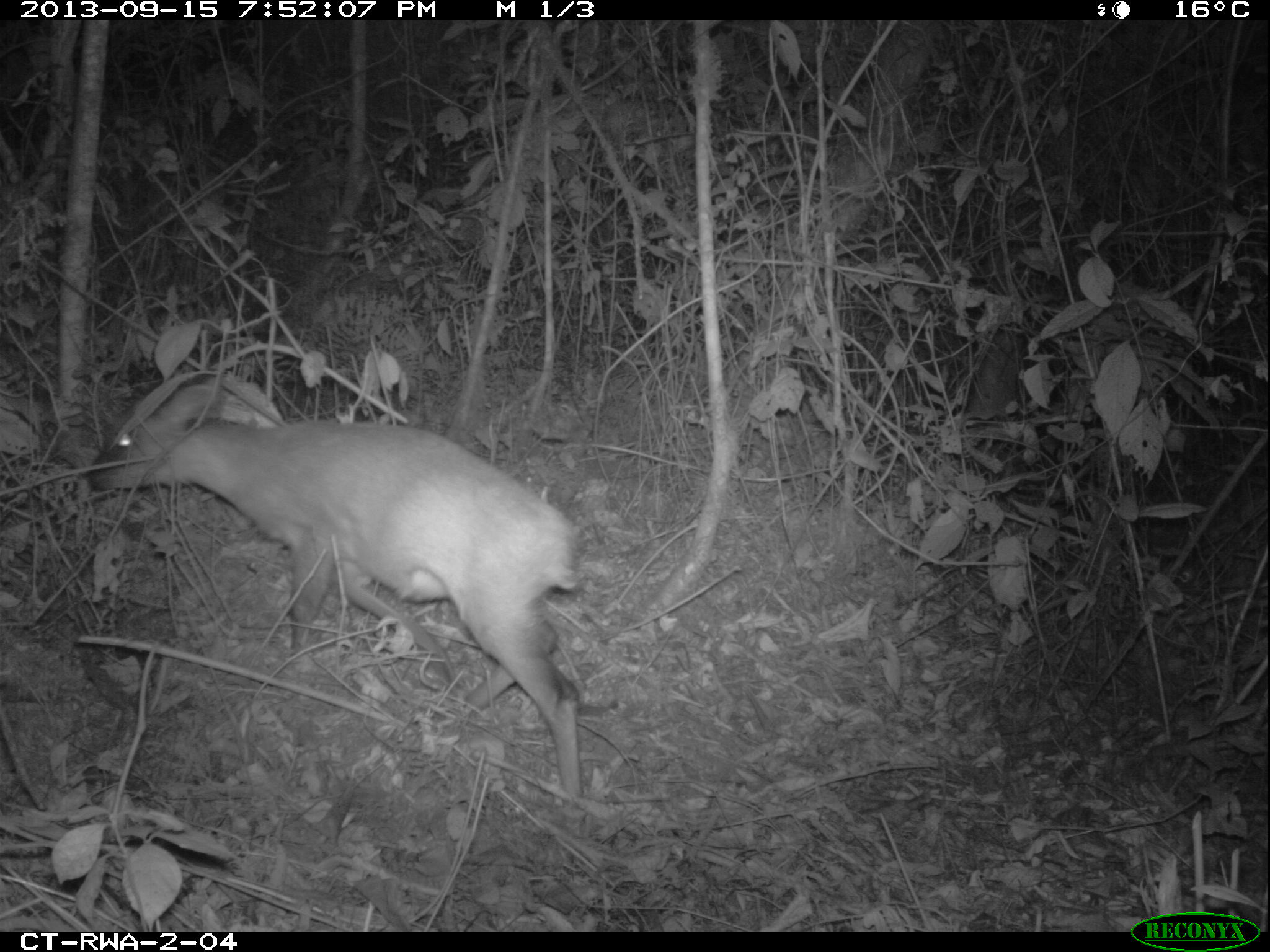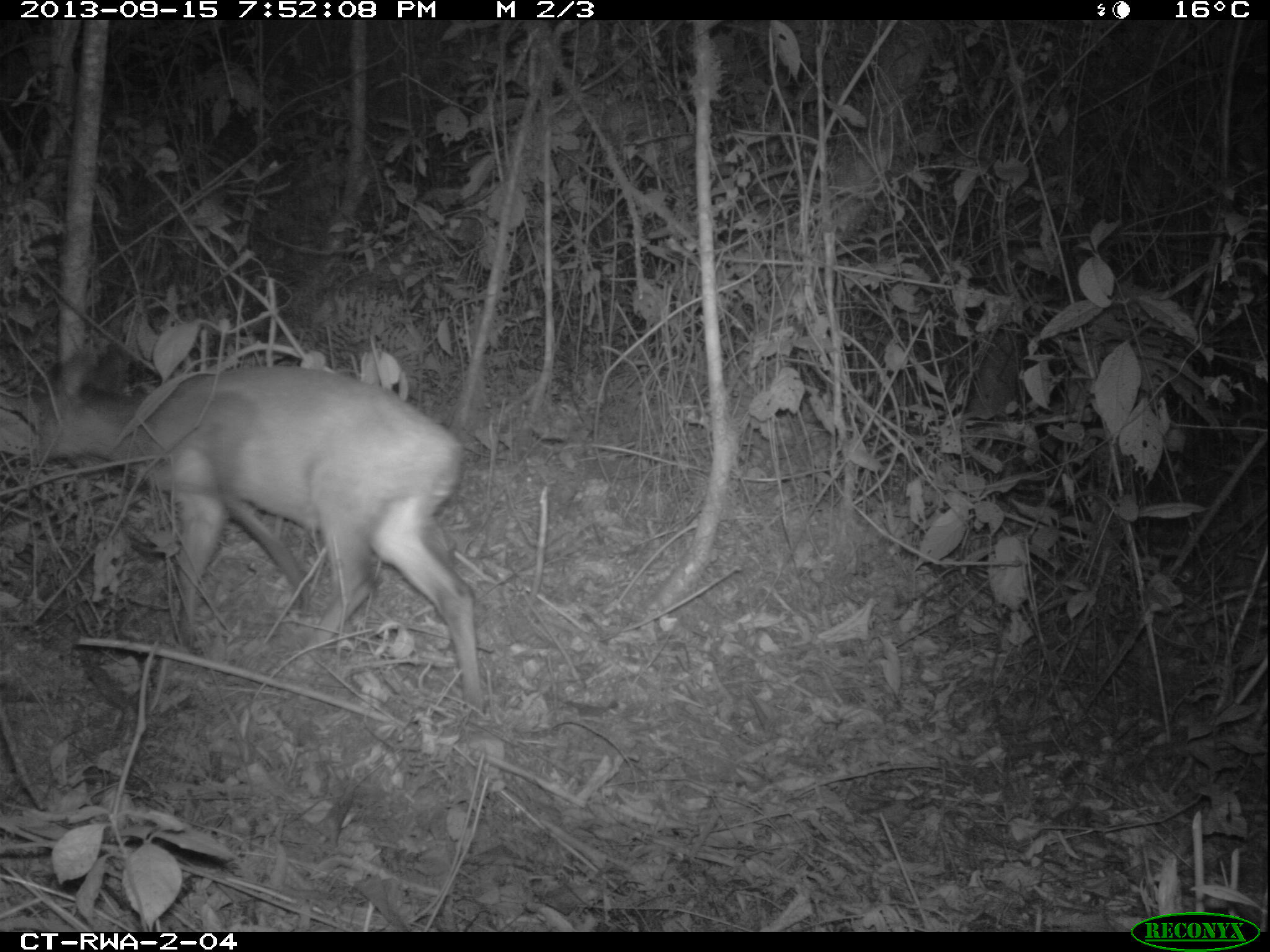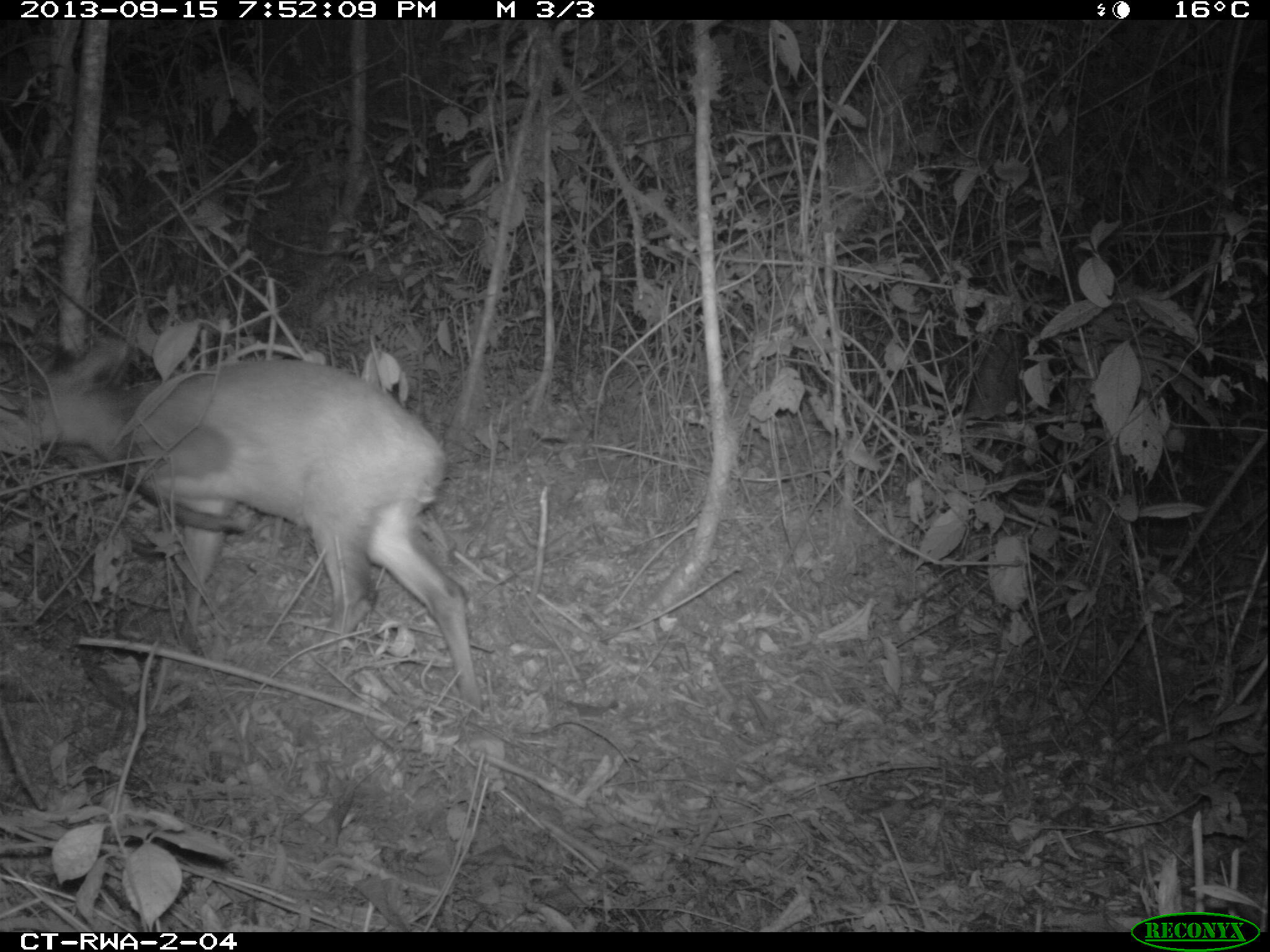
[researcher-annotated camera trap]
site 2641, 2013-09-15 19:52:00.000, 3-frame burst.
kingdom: Animalia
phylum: Chordata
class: Mammalia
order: Artiodactyla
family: Bovidae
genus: Cephalophus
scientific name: Cephalophus nigrifrons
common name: black-fronted duiker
Cephalophus nigrifrons (black-fronted duiker), count 1.